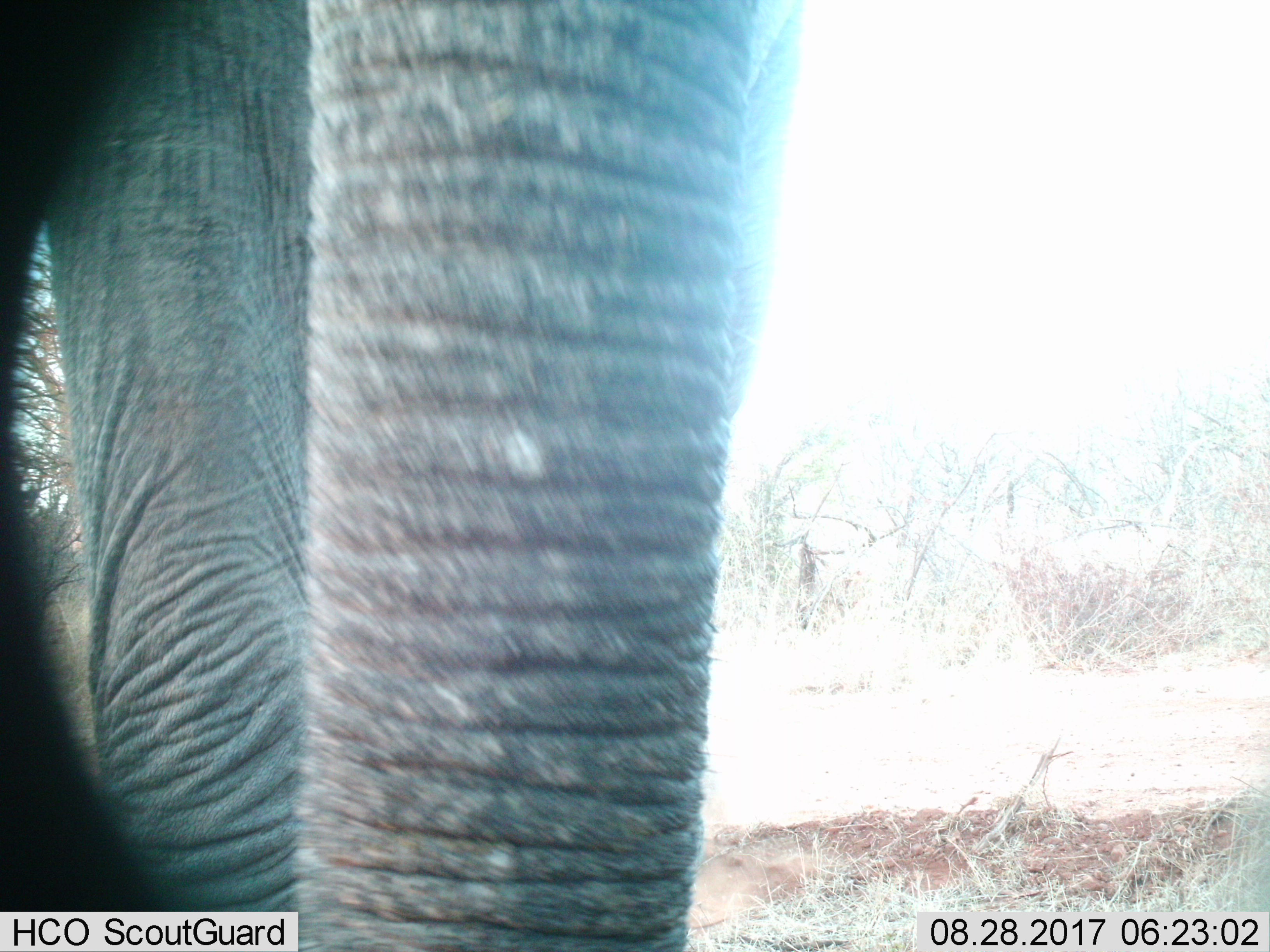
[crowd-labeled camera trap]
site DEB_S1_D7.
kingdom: Animalia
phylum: Chordata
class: Mammalia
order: Proboscidea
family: Elephantidae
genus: Loxodonta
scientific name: Loxodonta africana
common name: african bush elephant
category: elephant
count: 1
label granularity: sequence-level